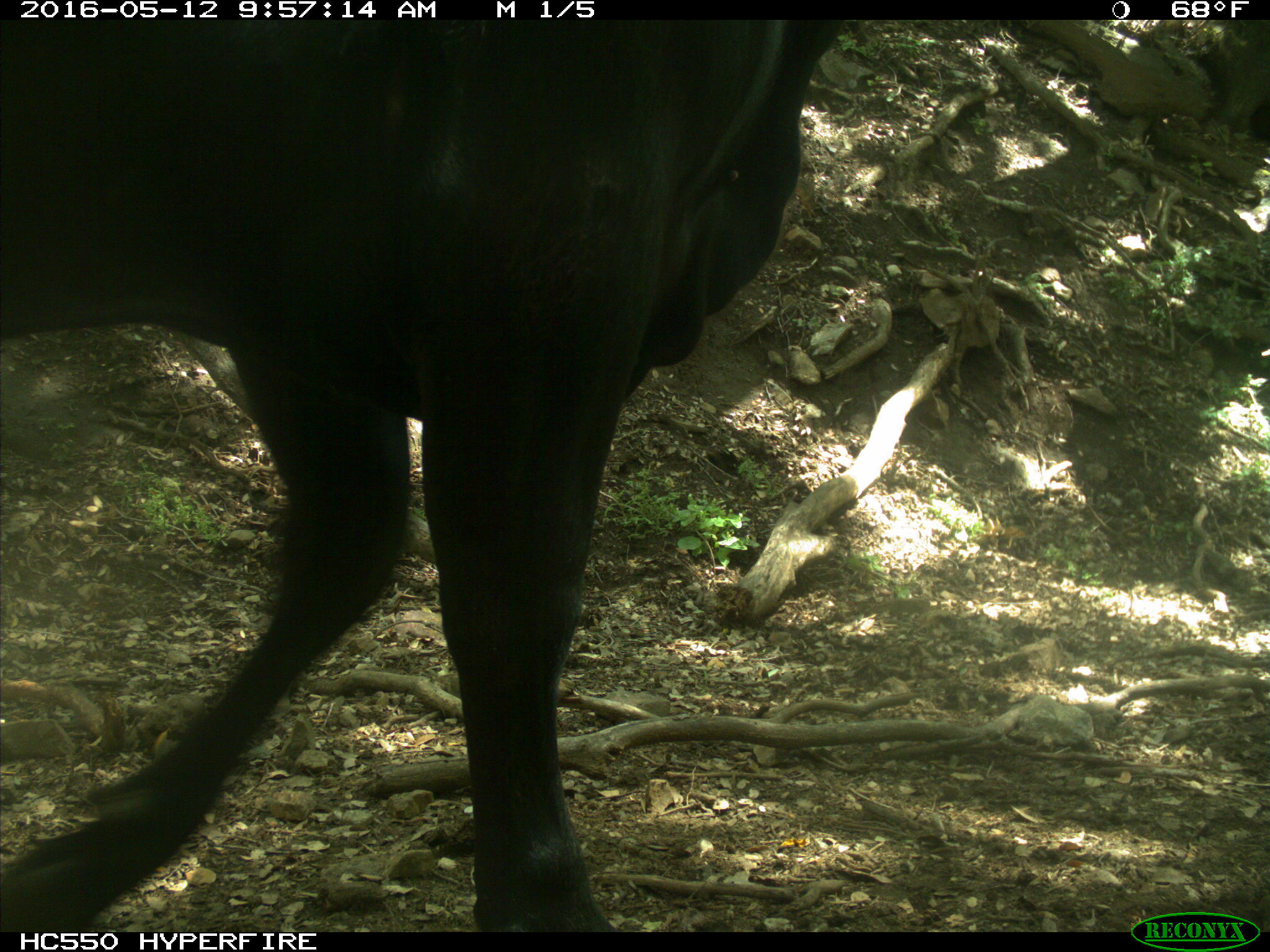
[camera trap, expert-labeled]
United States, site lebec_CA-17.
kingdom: Animalia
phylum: Chordata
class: Mammalia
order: Artiodactyla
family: Bovidae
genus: Bos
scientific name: Bos taurus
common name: domestic cow